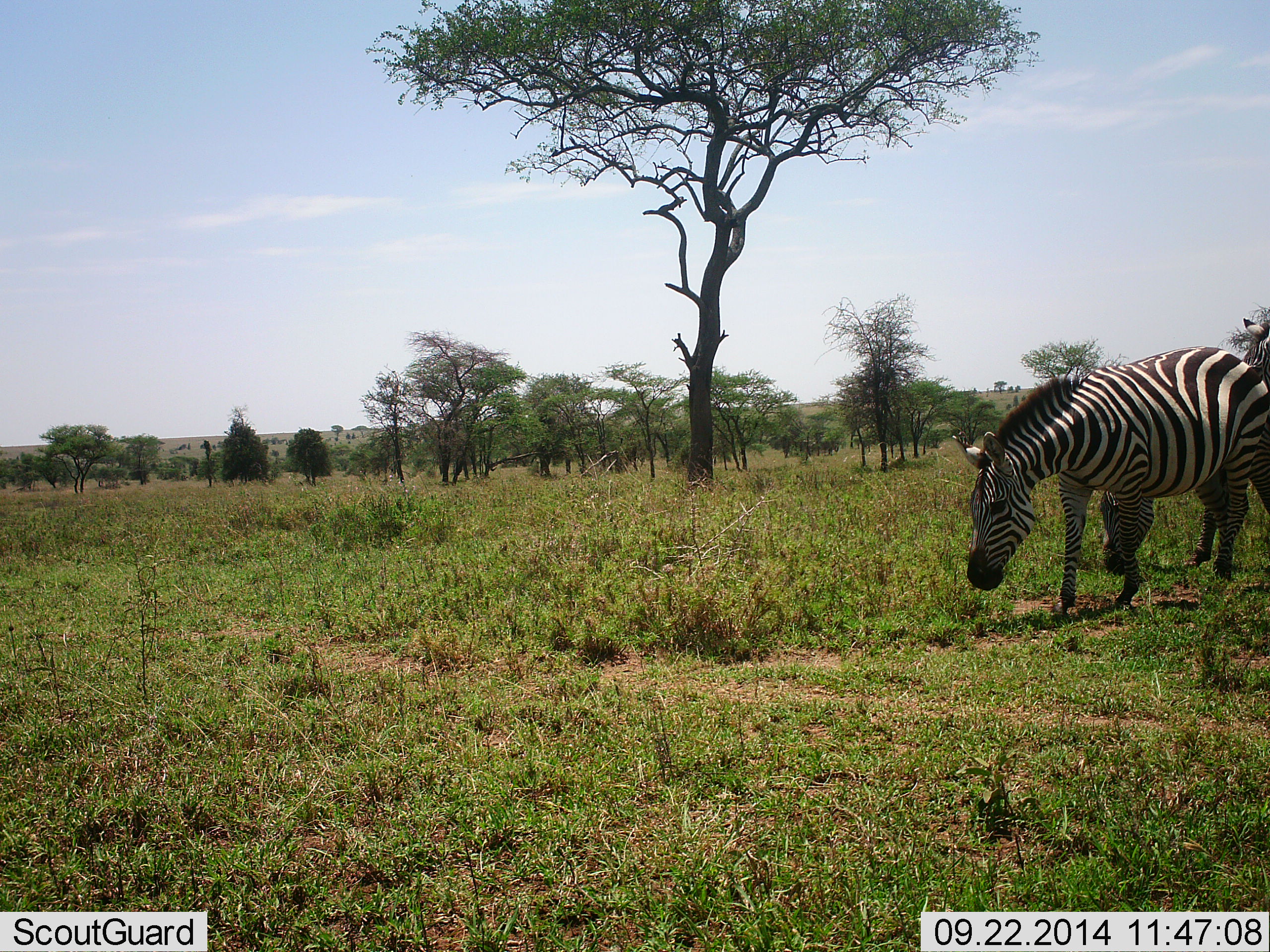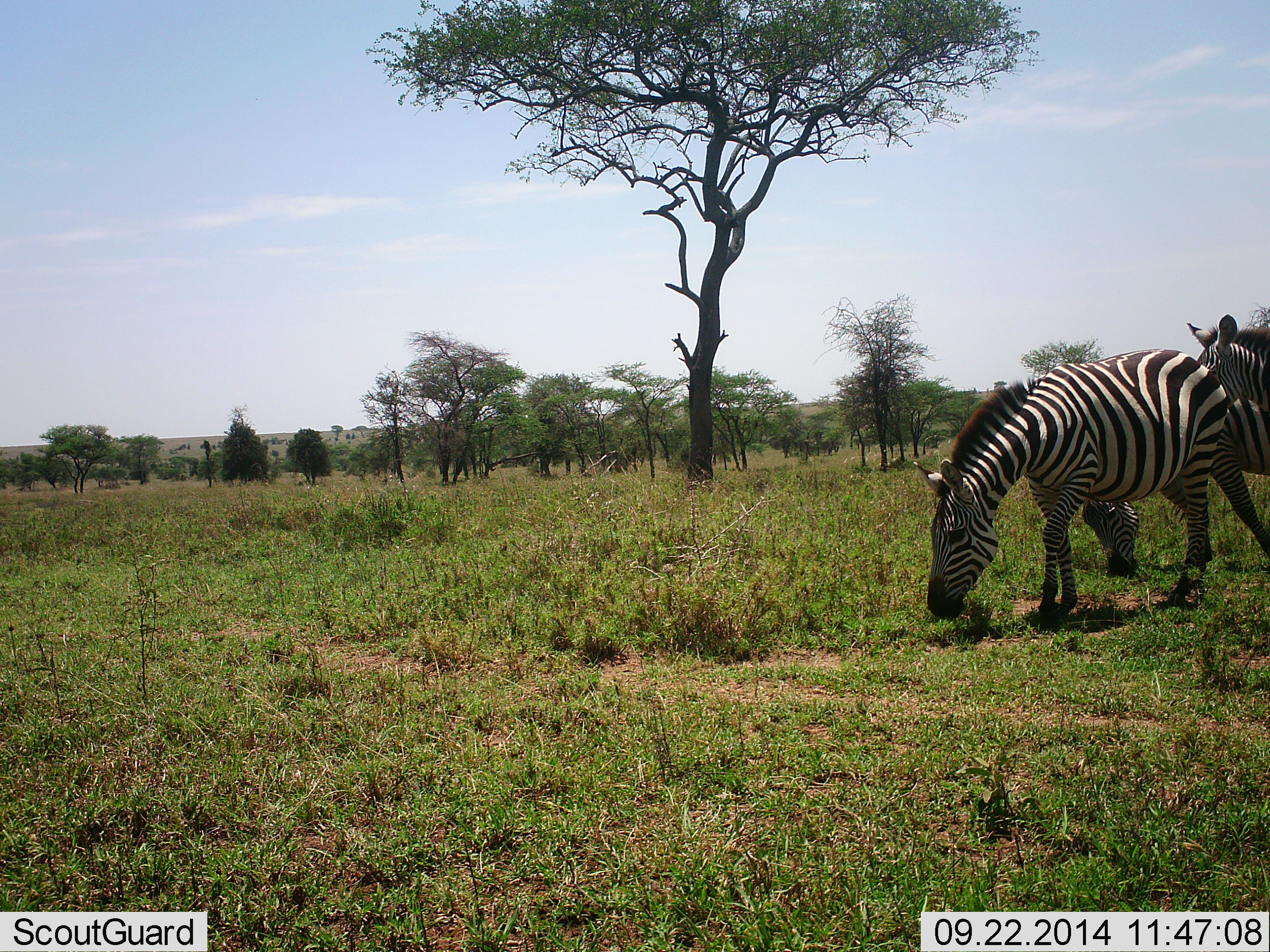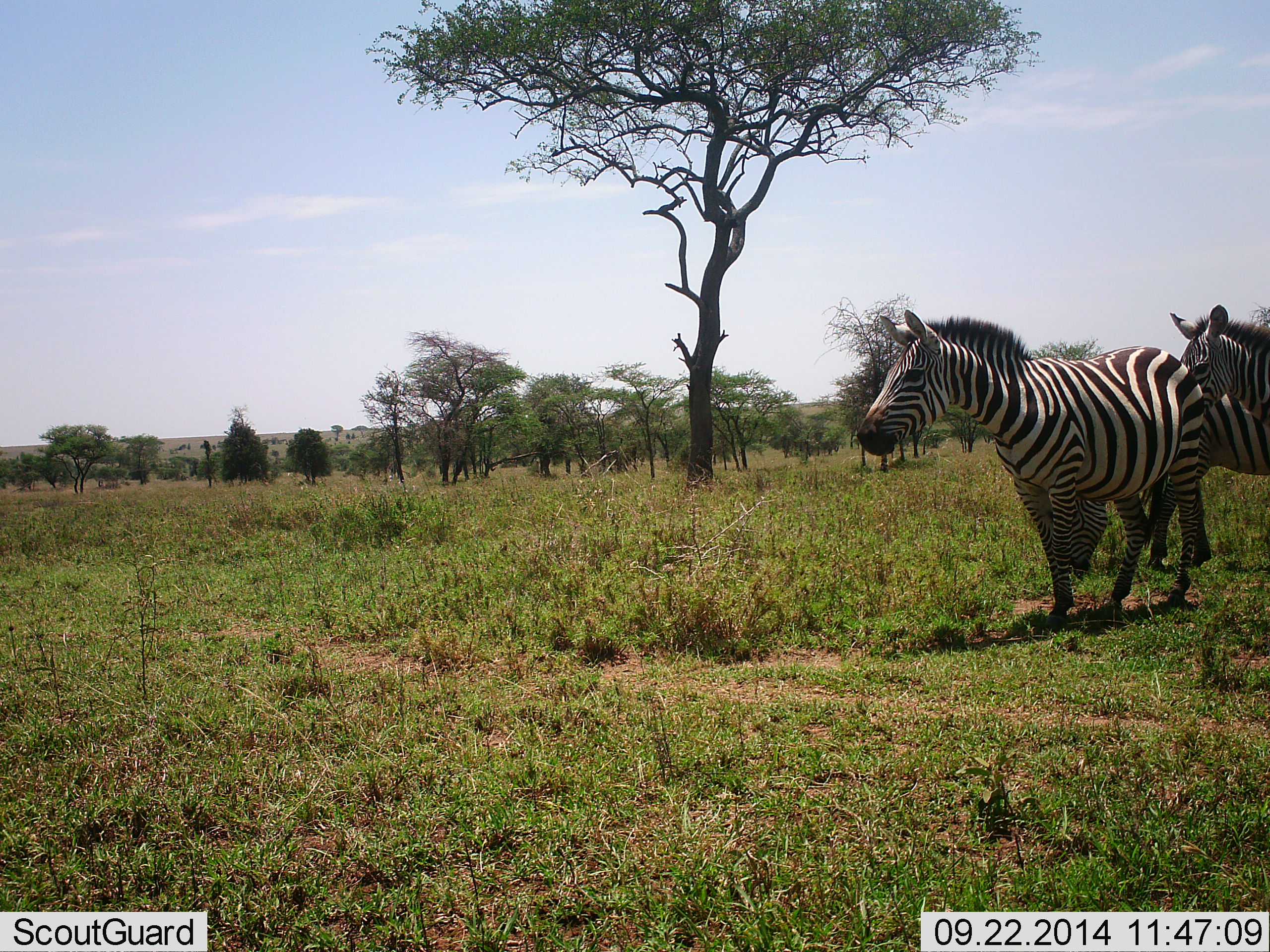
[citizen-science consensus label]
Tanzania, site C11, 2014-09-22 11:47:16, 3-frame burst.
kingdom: Animalia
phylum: Chordata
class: Mammalia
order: Perissodactyla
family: Equidae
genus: Equus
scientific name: Equus quagga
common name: plains zebra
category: zebra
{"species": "zebra (plains zebra) (Equus quagga)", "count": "3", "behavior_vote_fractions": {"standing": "10%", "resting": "0%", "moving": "70%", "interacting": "0%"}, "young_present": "0%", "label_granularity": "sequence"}